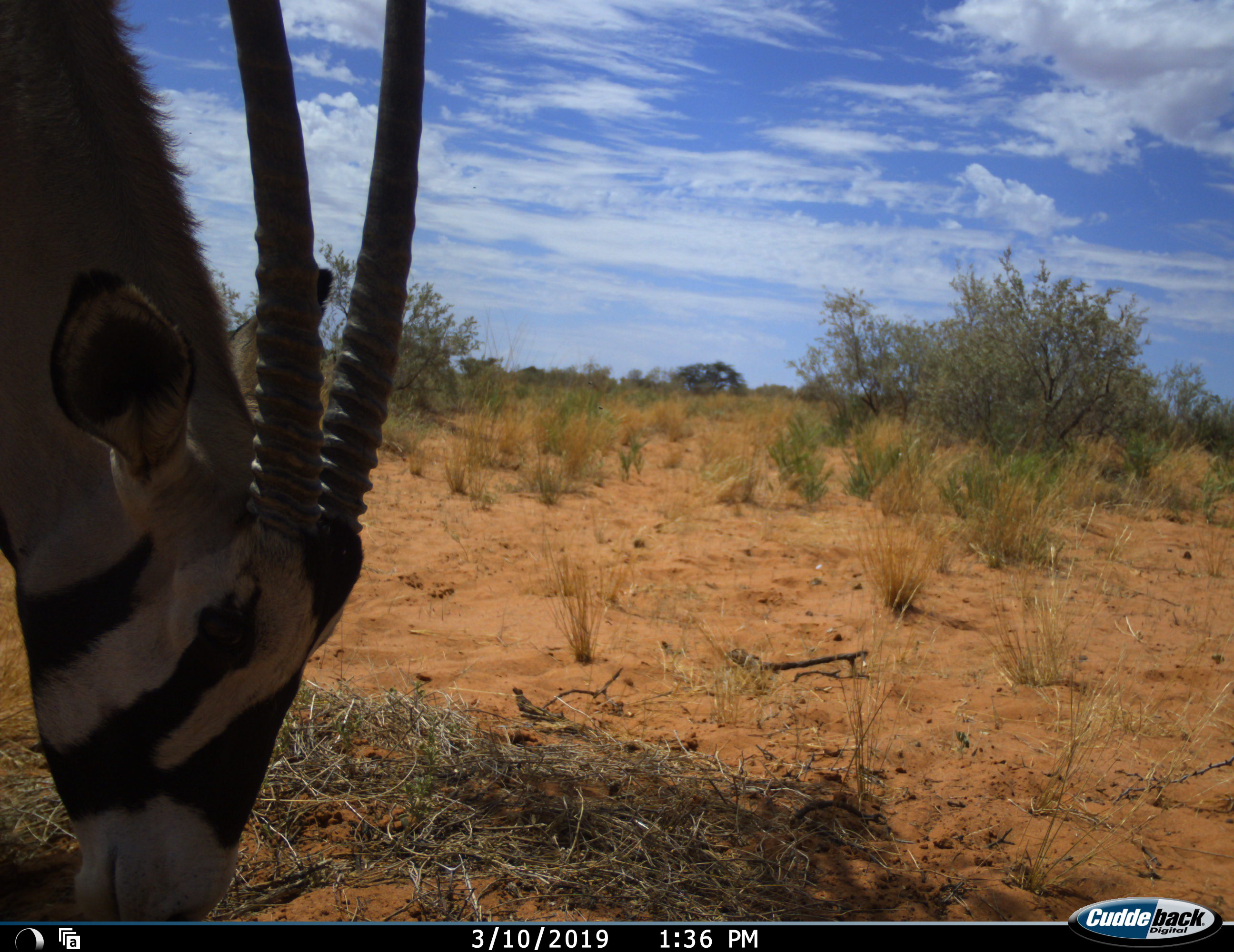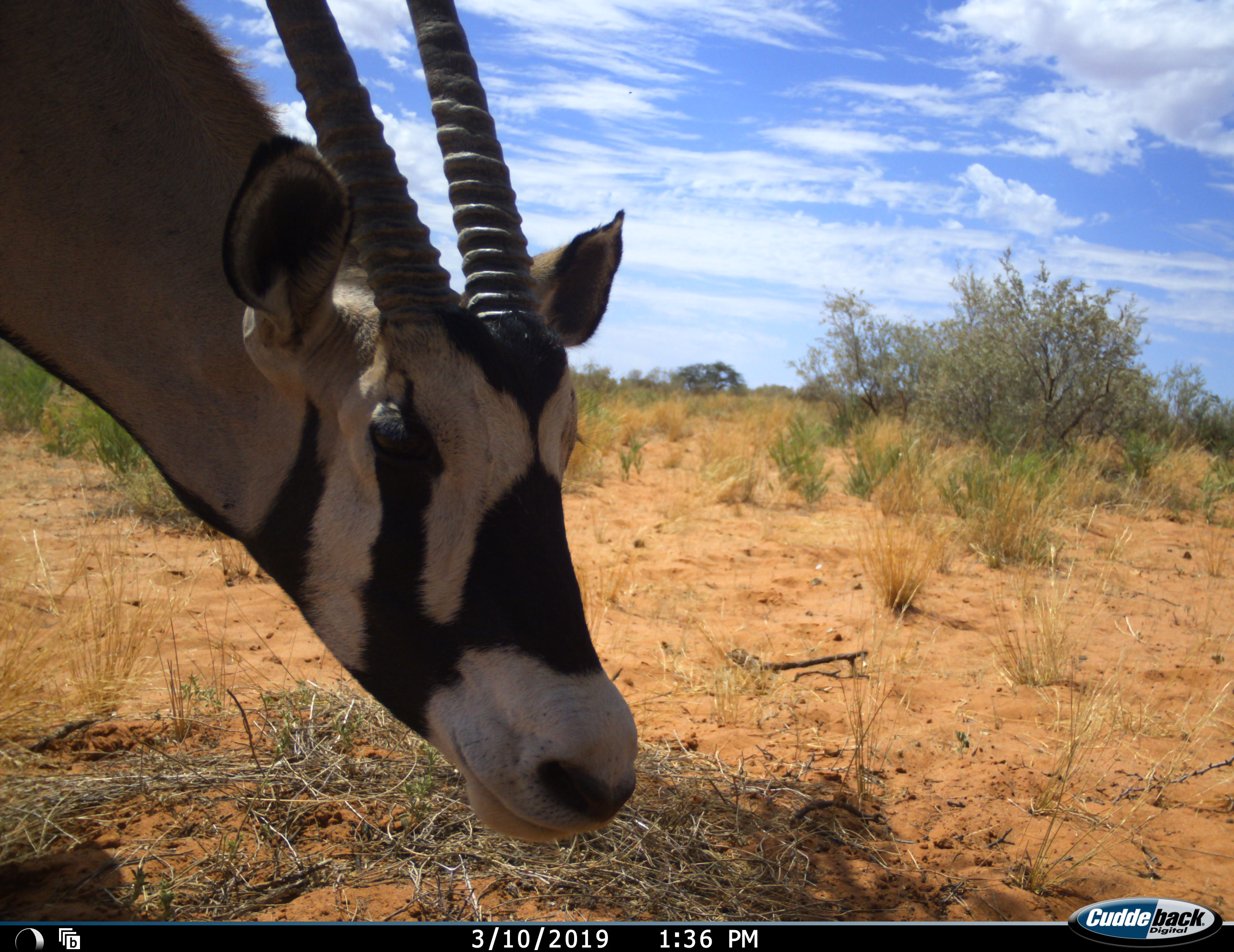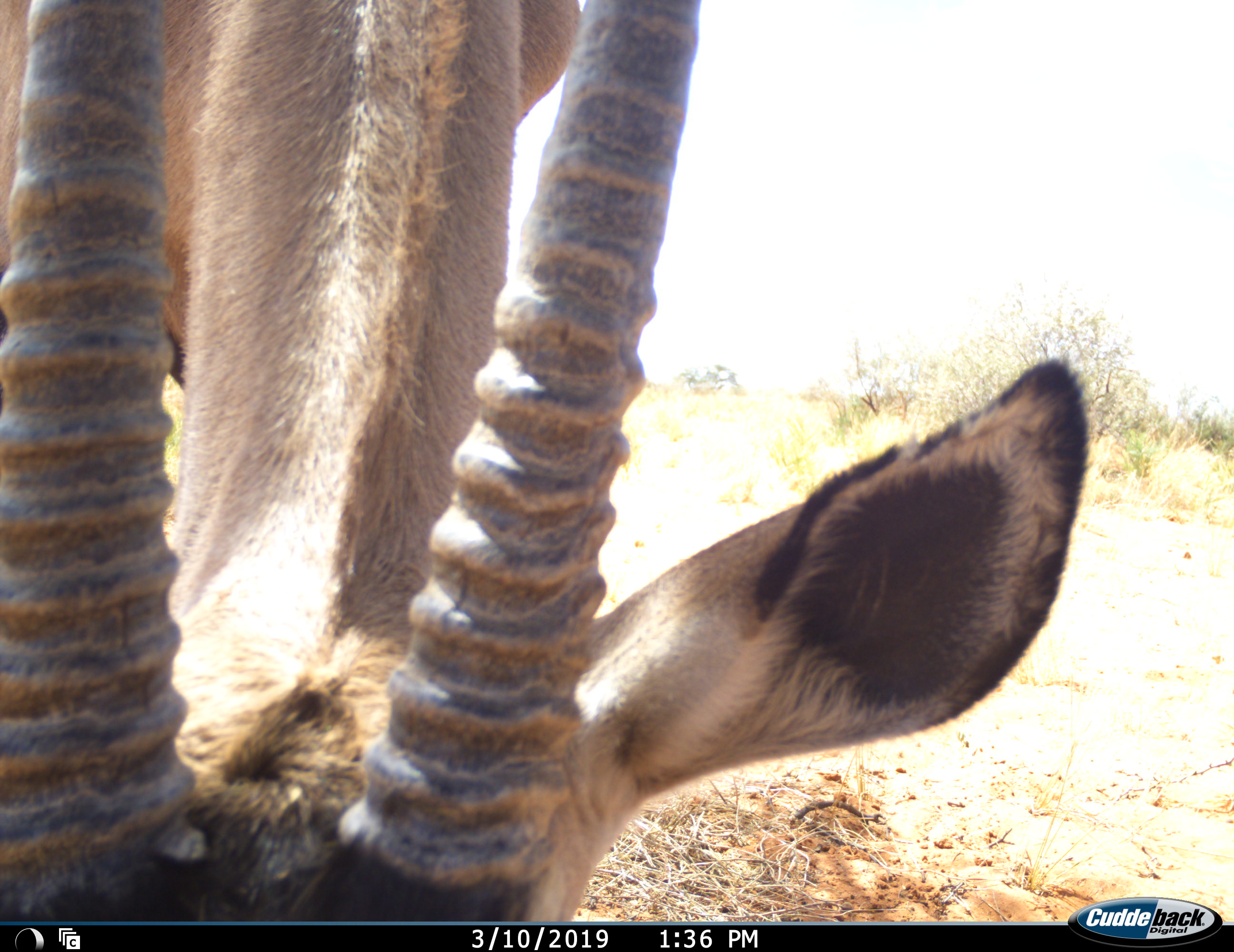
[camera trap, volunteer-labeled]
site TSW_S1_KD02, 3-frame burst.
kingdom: Animalia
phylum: Chordata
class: Mammalia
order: Artiodactyla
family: Bovidae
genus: Oryx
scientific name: Oryx gazella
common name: gemsbok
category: oryx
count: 1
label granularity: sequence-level